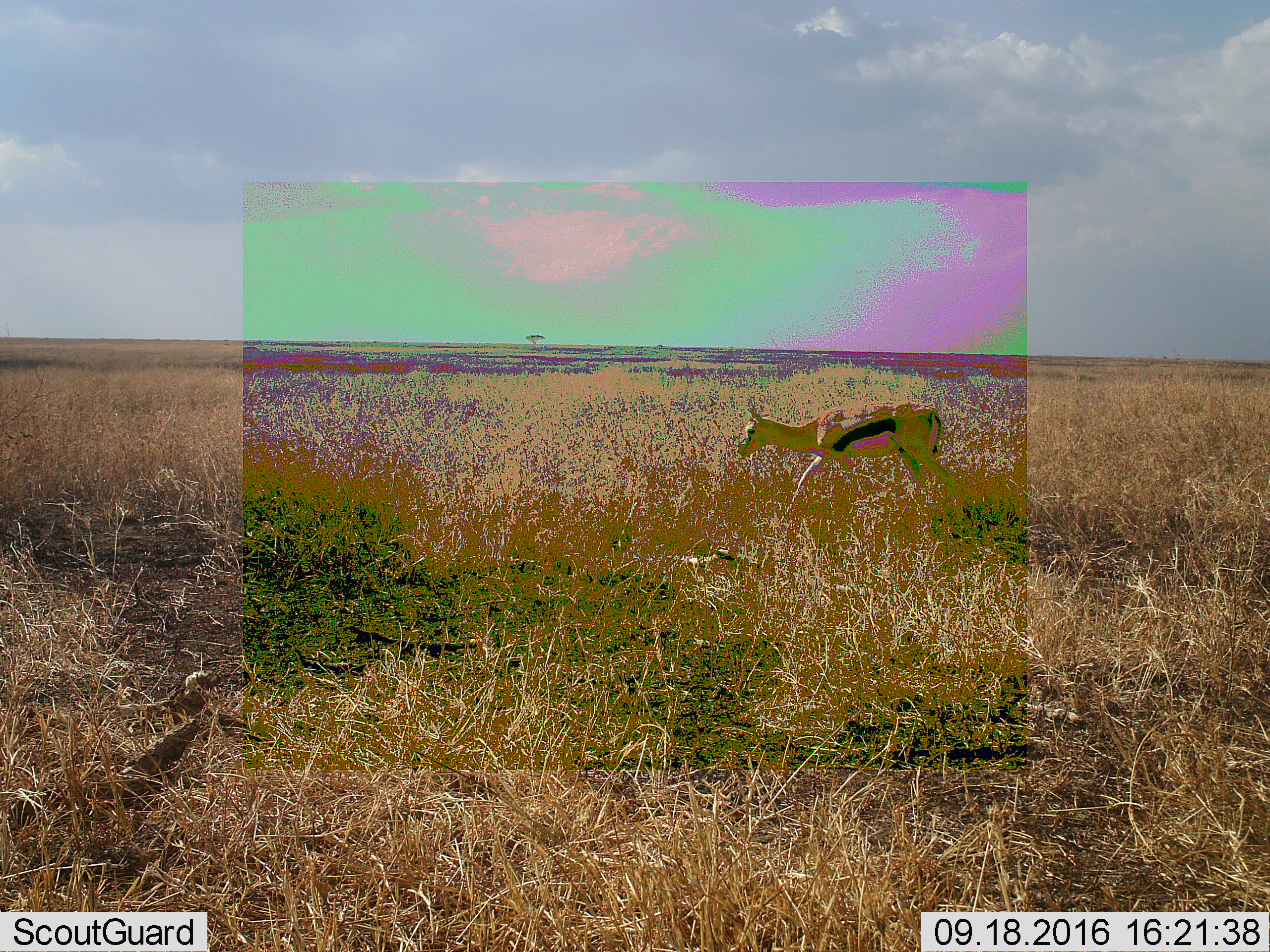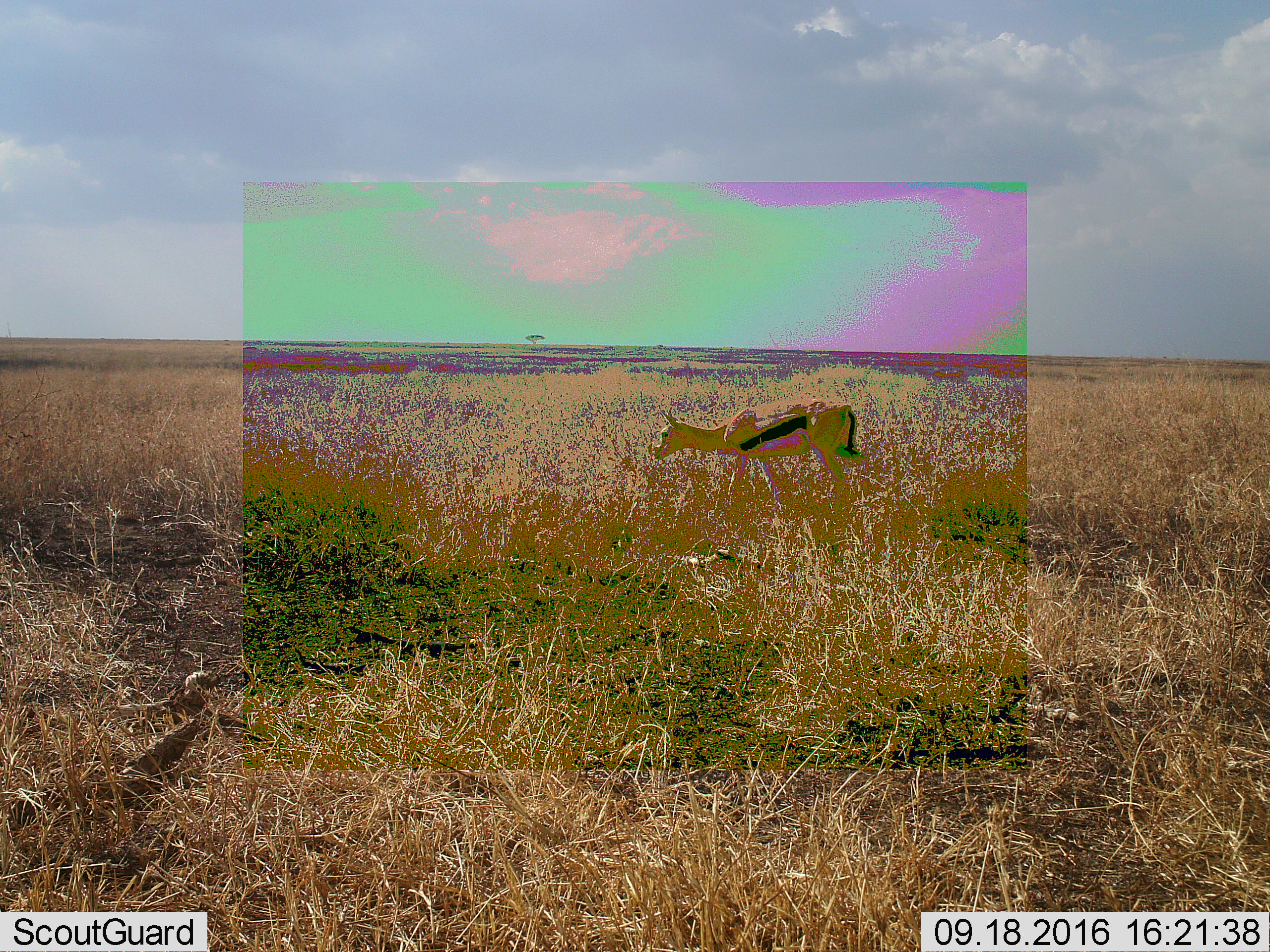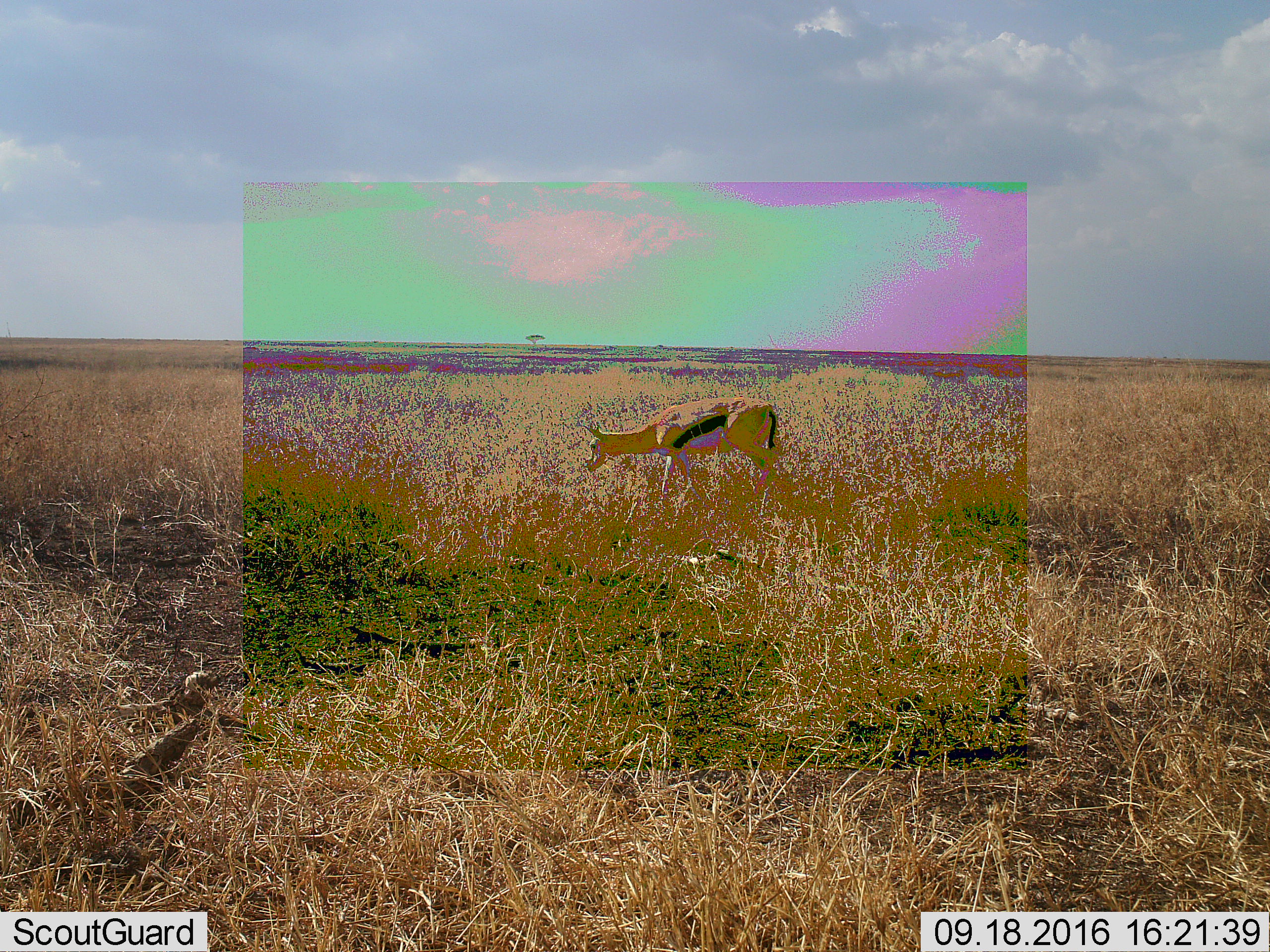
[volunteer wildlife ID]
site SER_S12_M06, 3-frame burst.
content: unidentified animal